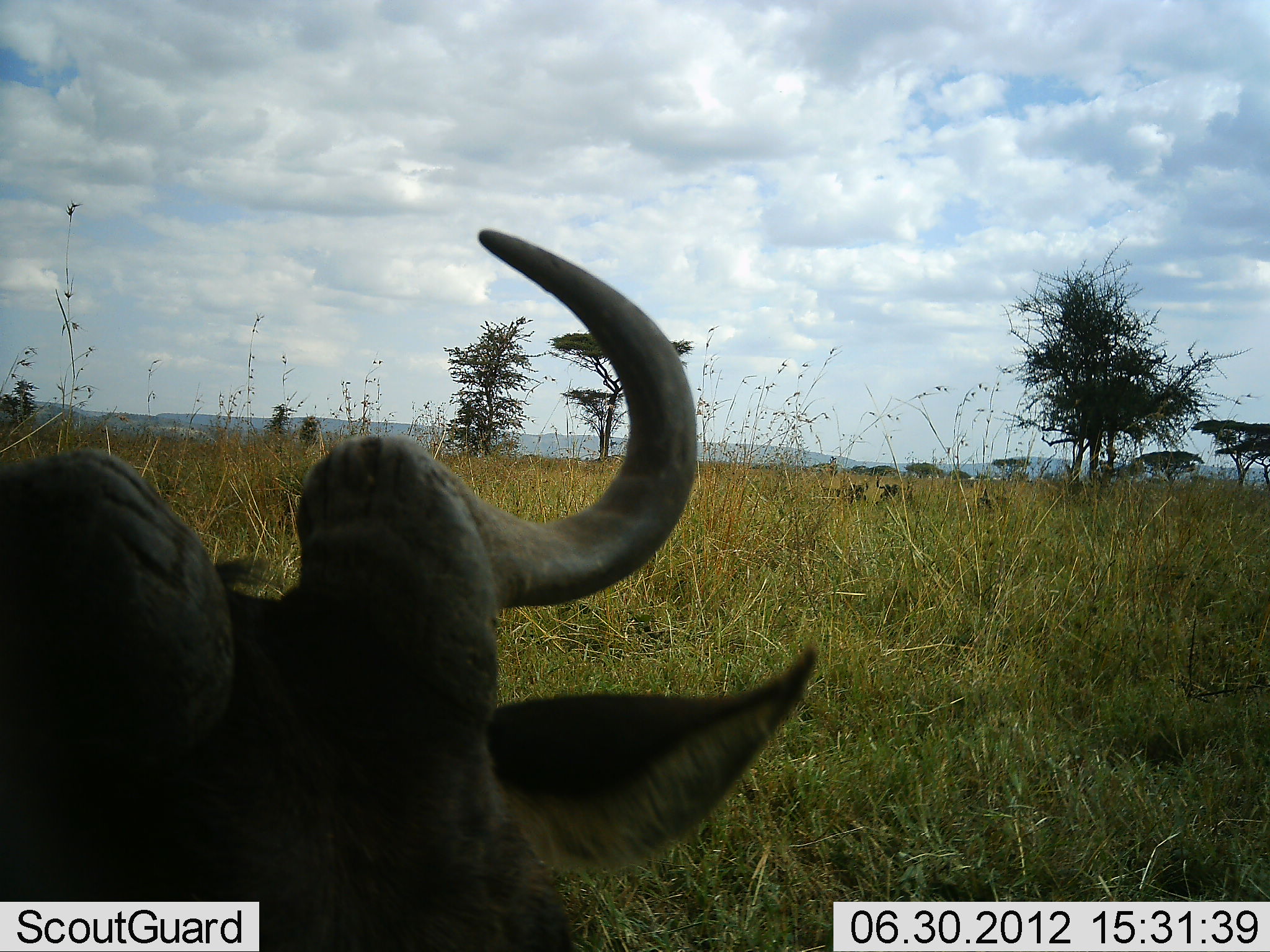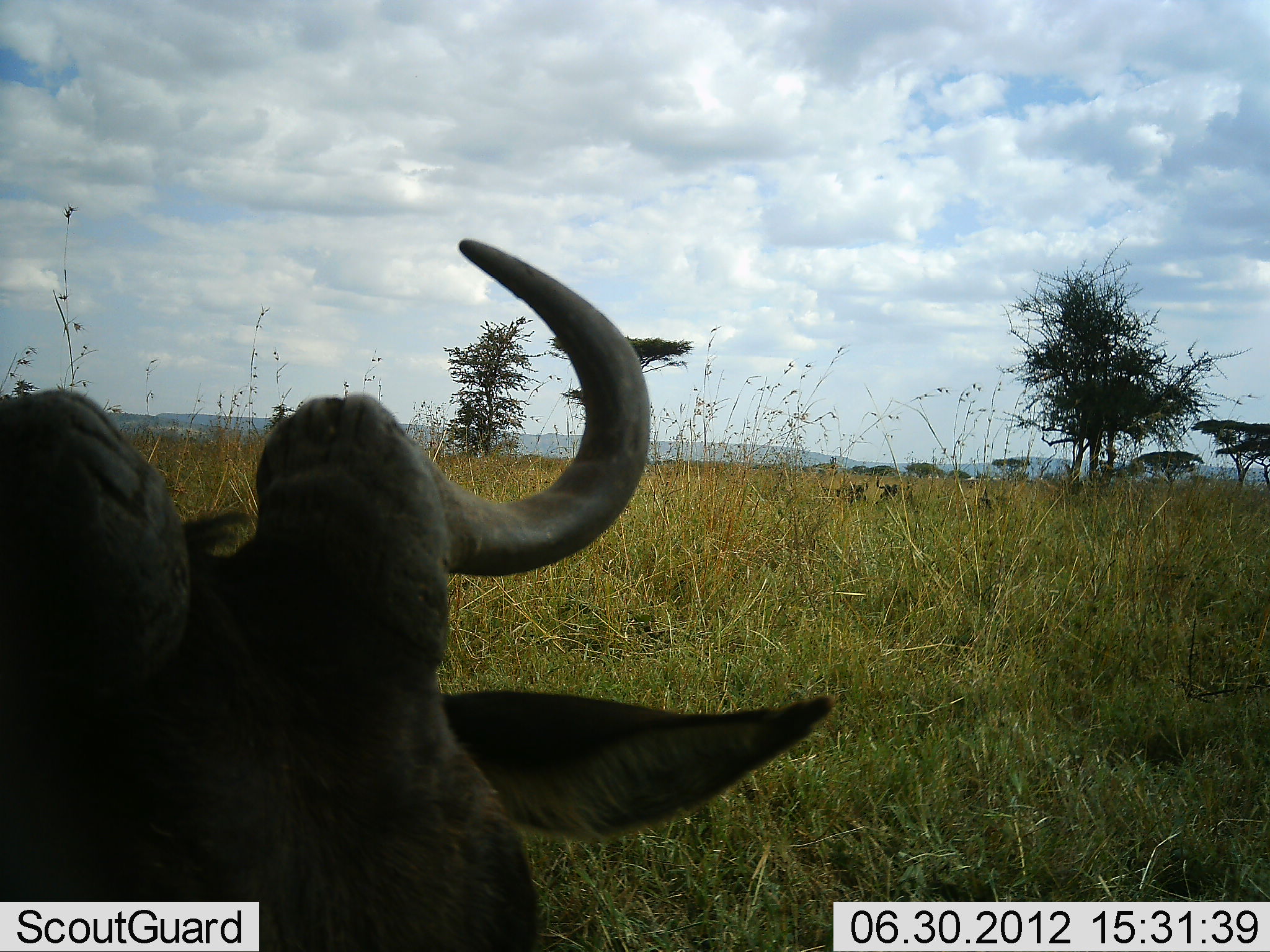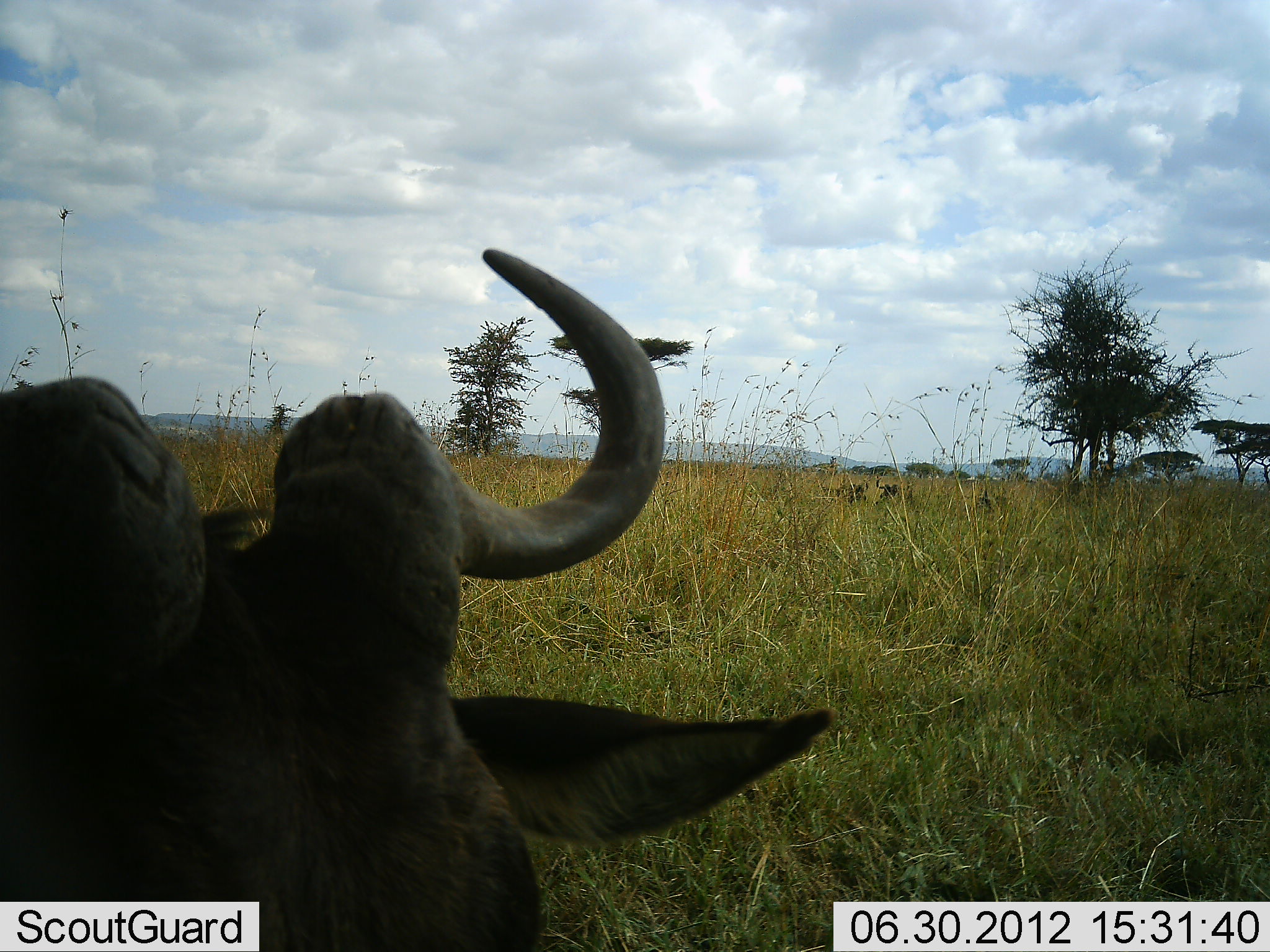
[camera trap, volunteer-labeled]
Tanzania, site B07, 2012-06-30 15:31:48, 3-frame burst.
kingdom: Animalia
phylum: Chordata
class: Mammalia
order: Artiodactyla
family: Bovidae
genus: Connochaetes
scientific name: Connochaetes taurinus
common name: blue wildebeest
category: wildebeest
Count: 1.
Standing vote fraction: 30%.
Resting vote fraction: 60%.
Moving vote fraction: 10%.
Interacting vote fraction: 0%.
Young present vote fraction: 0%.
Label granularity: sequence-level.